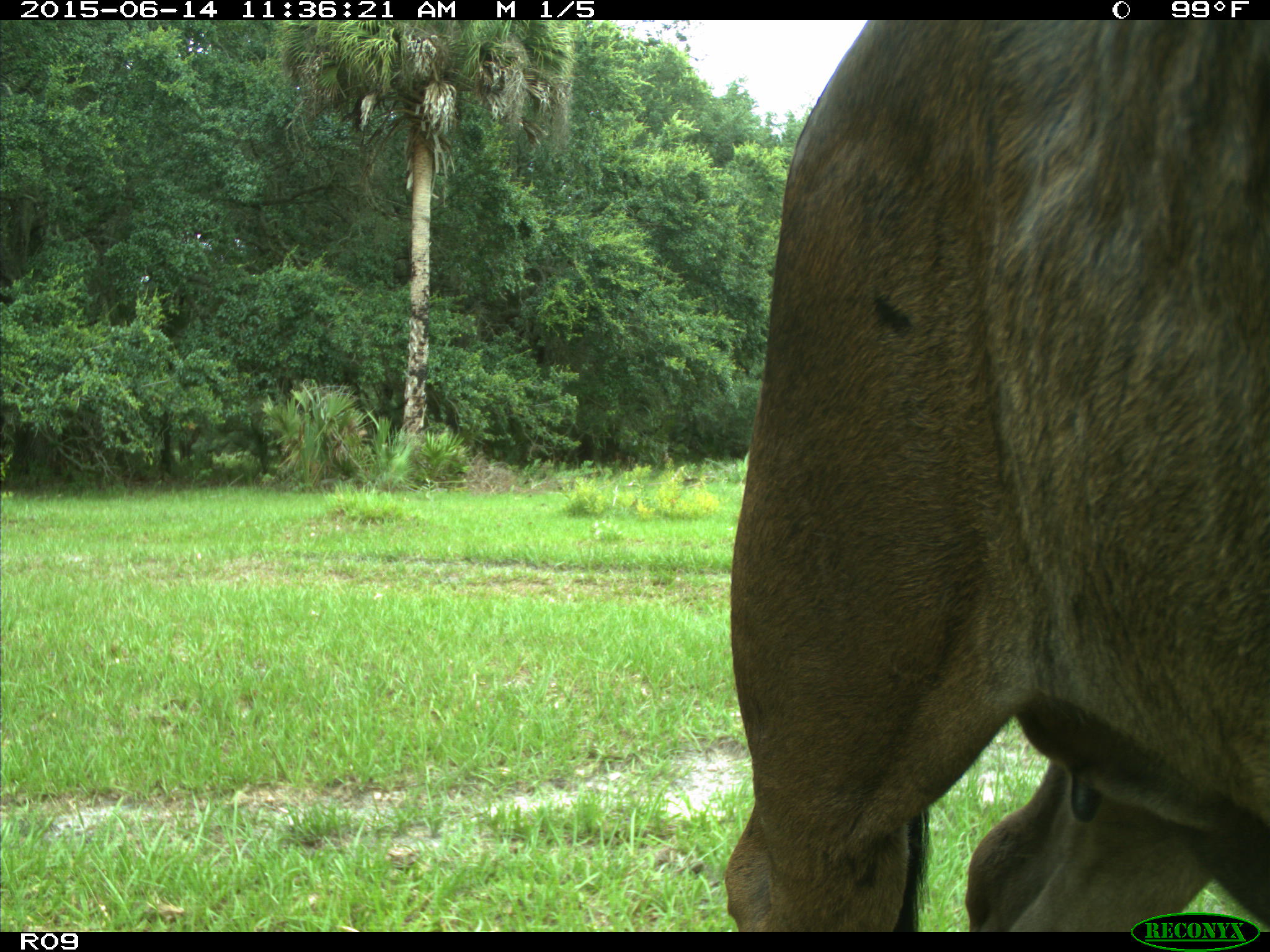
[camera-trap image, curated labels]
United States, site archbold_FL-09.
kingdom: Animalia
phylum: Chordata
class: Mammalia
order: Artiodactyla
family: Bovidae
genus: Bos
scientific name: Bos taurus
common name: domestic cow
Bos taurus (domestic cow).